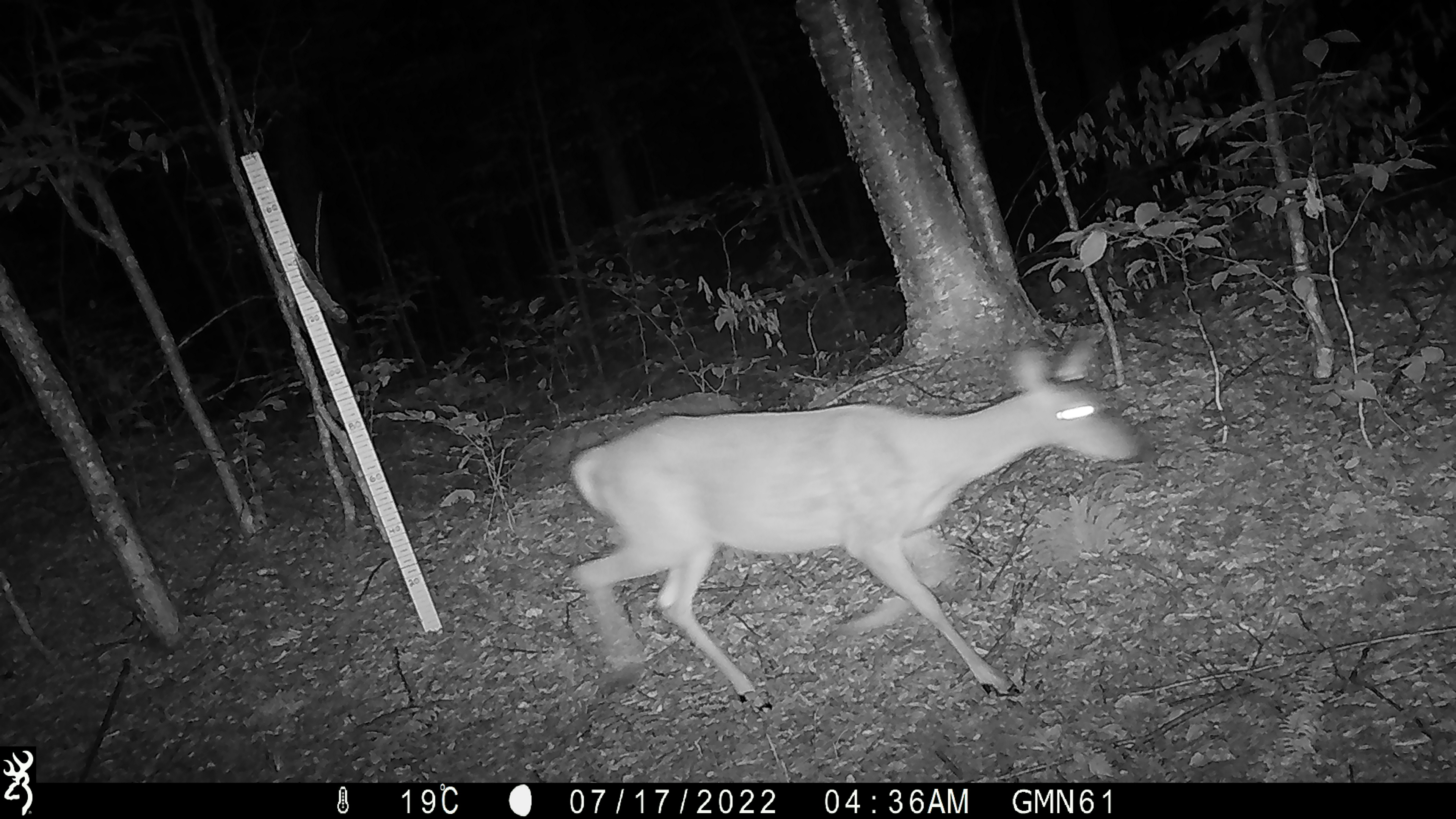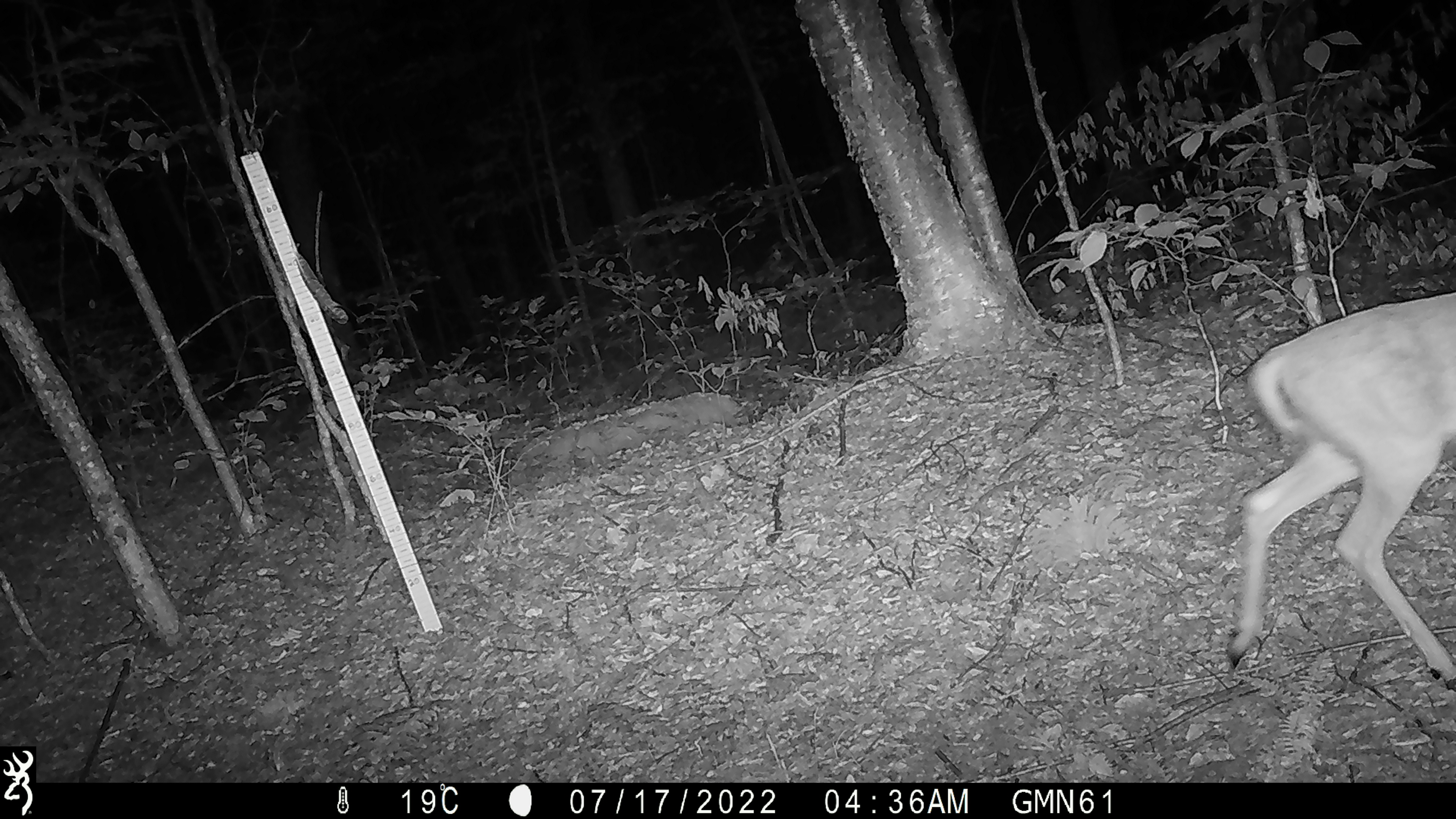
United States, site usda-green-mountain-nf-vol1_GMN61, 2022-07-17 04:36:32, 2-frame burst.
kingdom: Animalia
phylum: Chordata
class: Mammalia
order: Artiodactyla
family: Cervidae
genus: Odocoileus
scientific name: Odocoileus virginianus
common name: white-tailed deer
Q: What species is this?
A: White-tailed deer (Odocoileus virginianus).